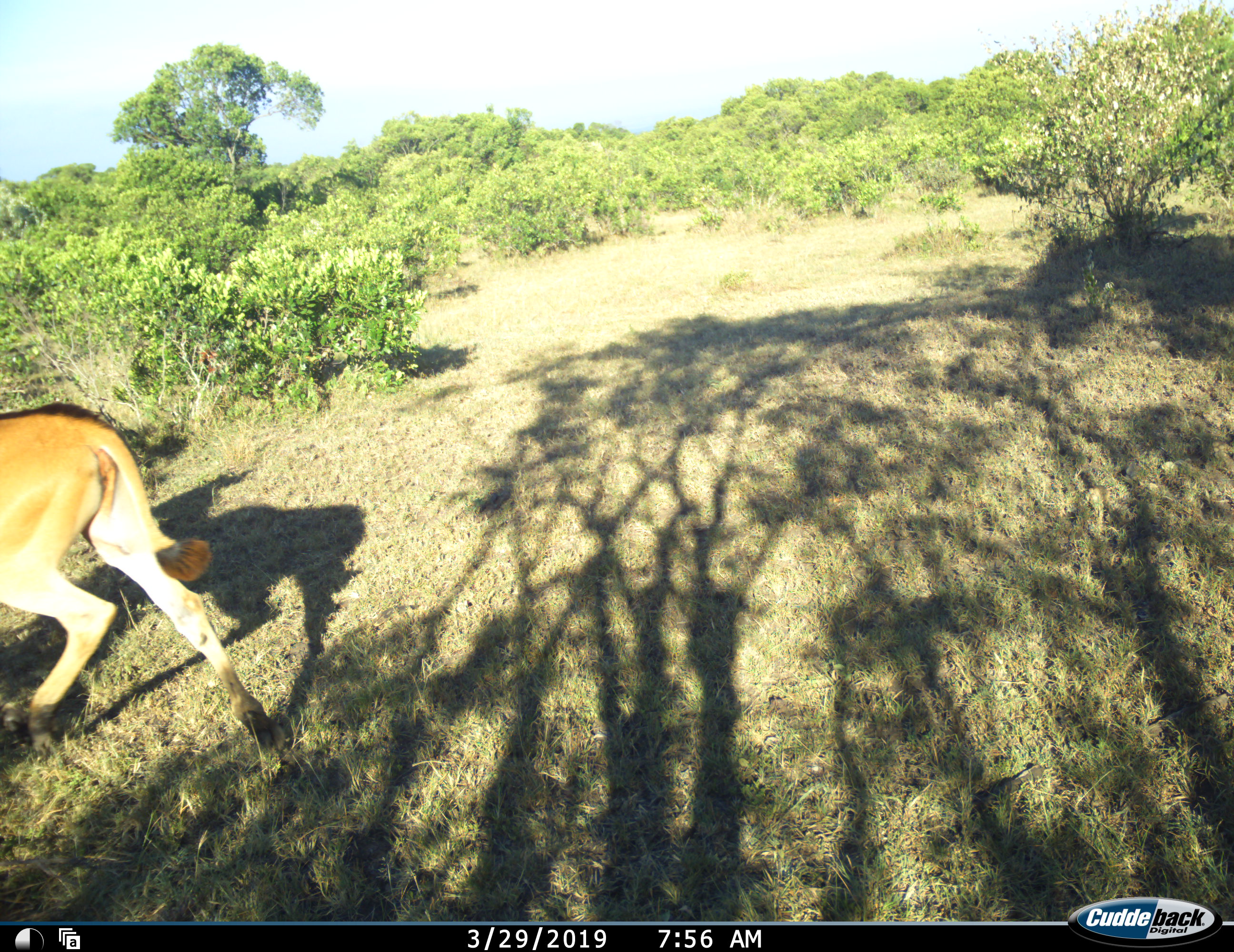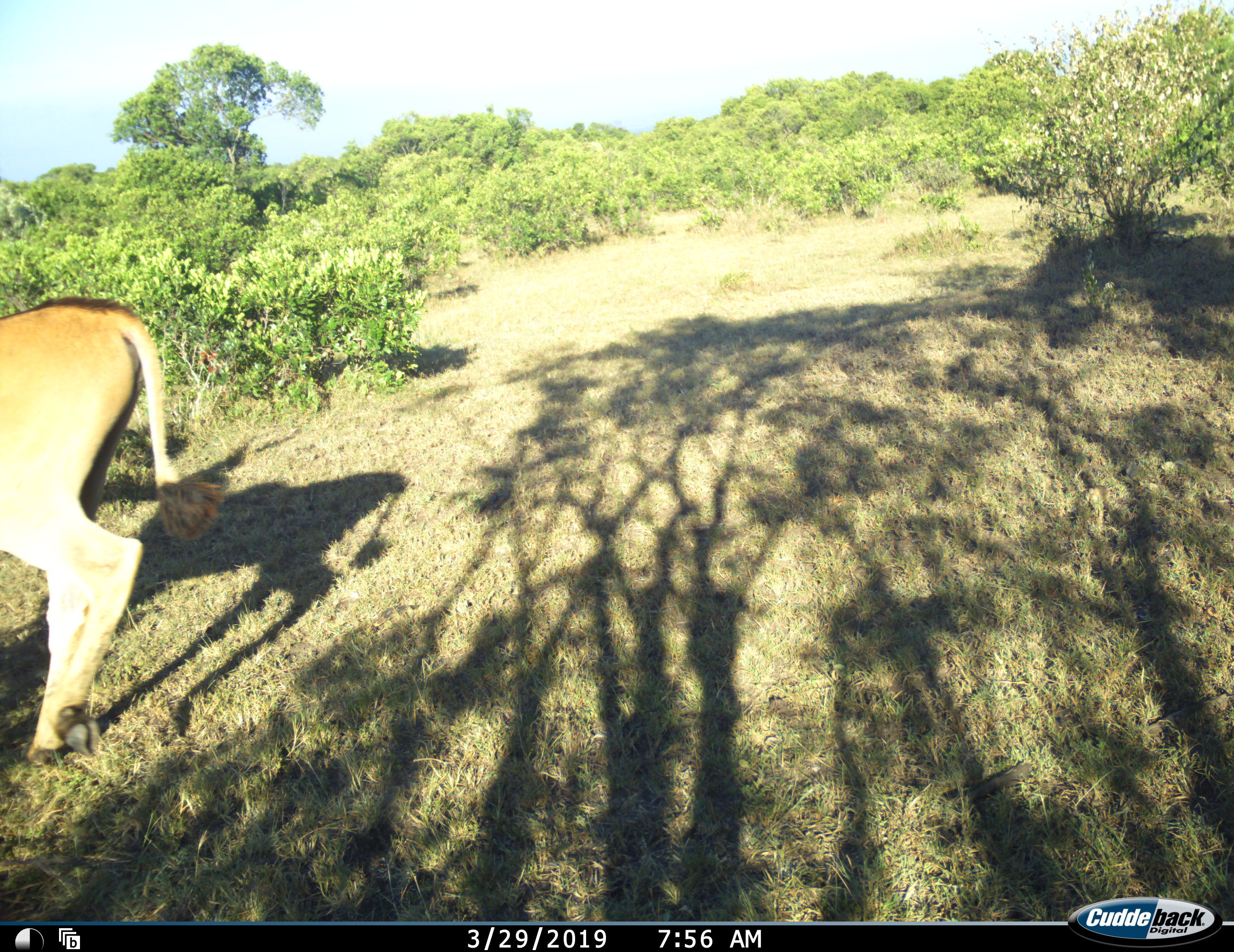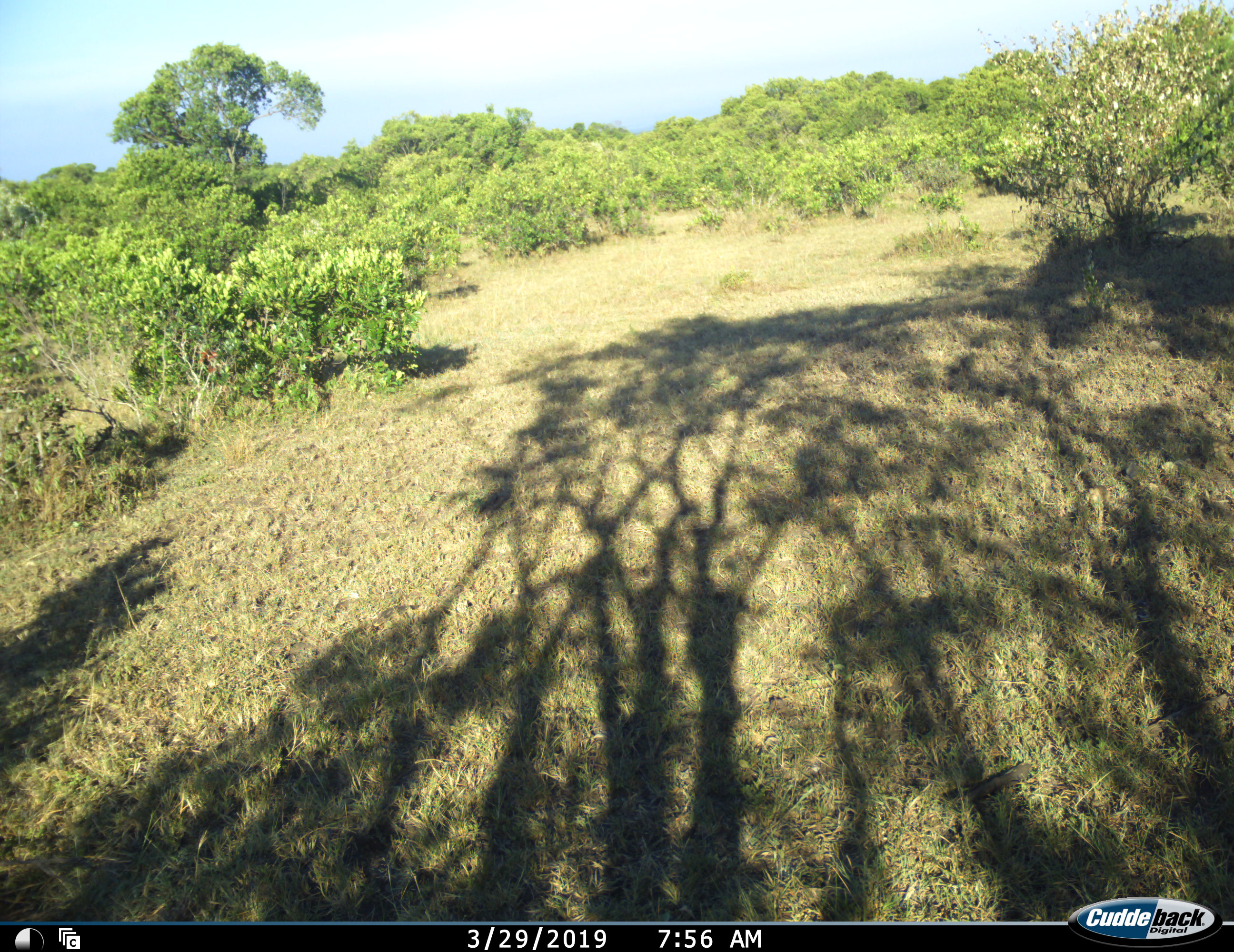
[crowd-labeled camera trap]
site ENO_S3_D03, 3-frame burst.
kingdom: Animalia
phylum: Chordata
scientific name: Vertebrata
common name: domestic animal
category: domesticanimal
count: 1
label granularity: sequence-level